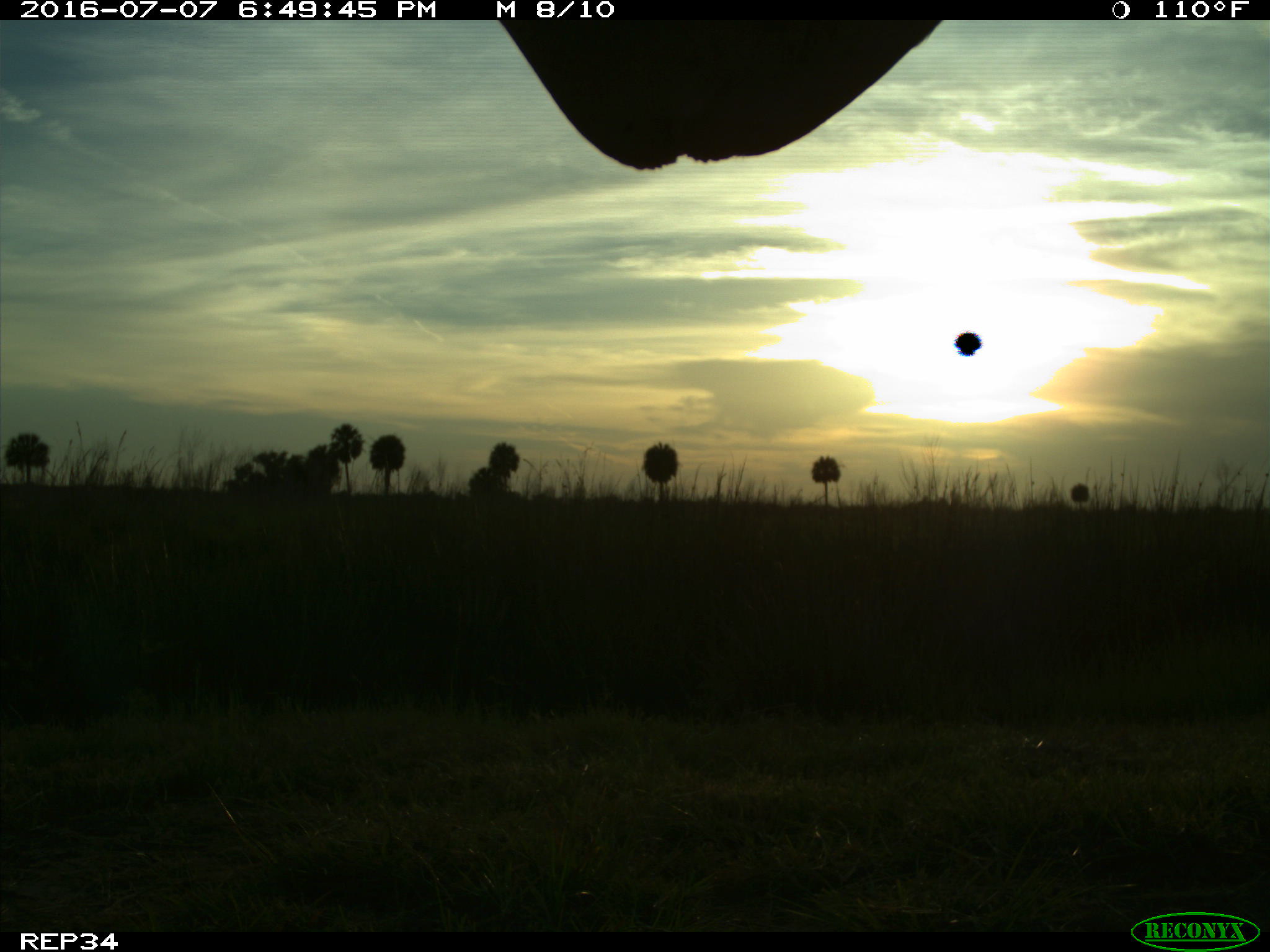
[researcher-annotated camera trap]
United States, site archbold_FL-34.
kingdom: Animalia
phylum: Chordata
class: Mammalia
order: Artiodactyla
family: Bovidae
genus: Bos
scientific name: Bos taurus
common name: domestic cow